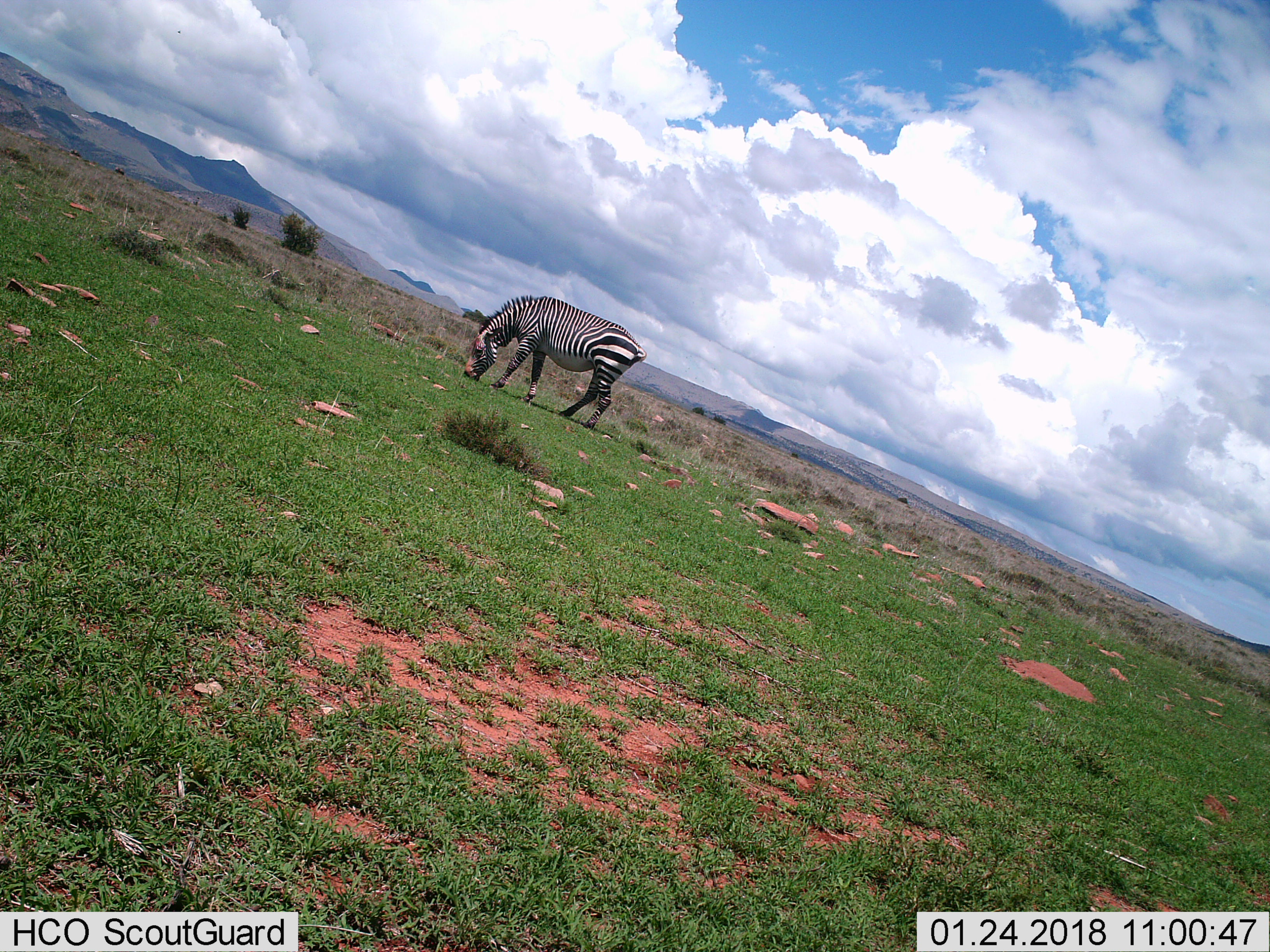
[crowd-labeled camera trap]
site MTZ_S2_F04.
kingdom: Animalia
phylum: Chordata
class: Mammalia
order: Perissodactyla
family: Equidae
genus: Equus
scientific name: Equus zebra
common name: mountain zebra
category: zebramountain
Zebramountain (mountain zebra) (Equus zebra), count 1. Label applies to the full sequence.